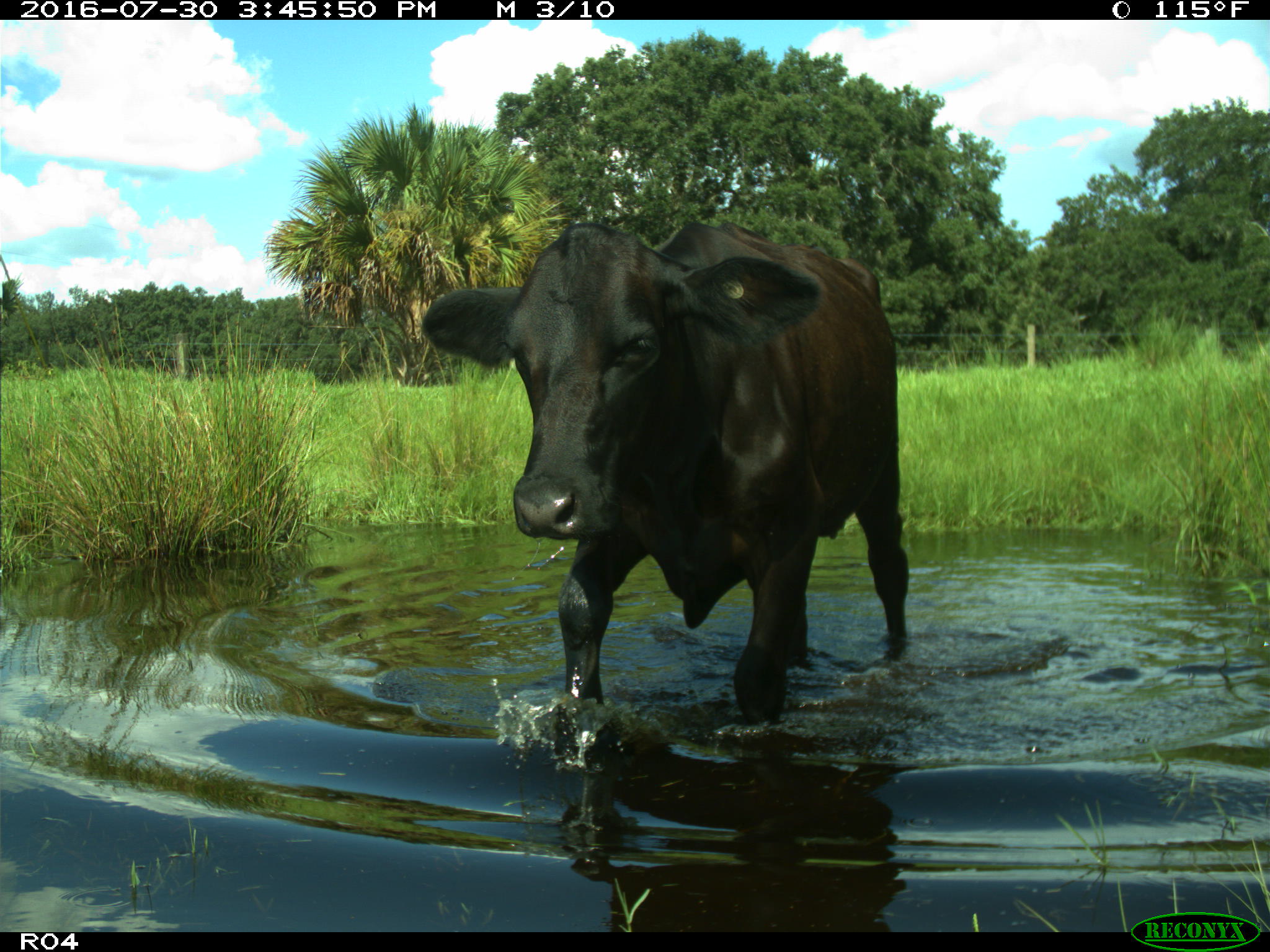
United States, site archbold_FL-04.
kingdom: Animalia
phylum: Chordata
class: Mammalia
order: Artiodactyla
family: Bovidae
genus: Bos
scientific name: Bos taurus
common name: domestic cow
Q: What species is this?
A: Bos taurus (domestic cow).